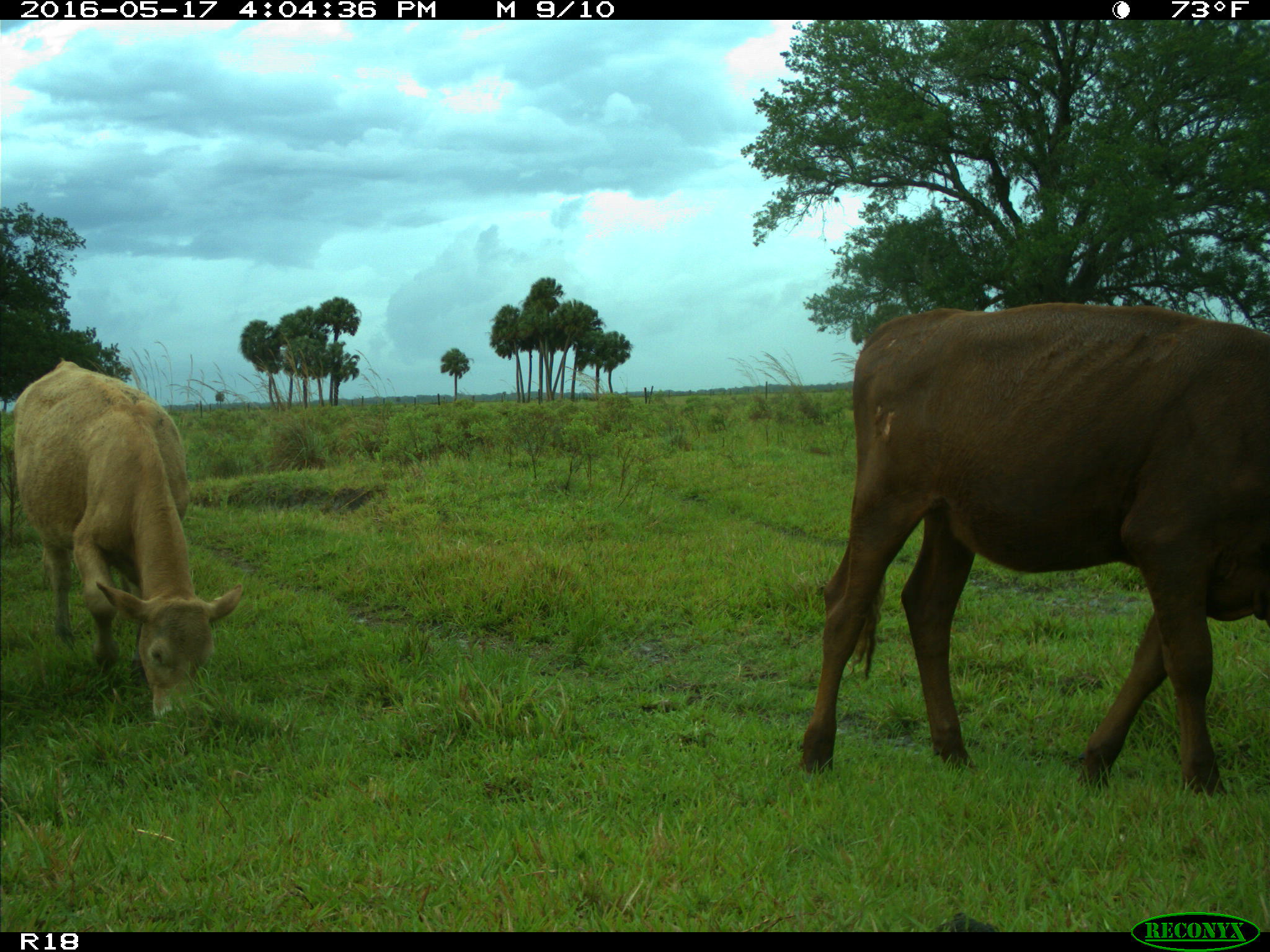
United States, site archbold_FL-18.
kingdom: Animalia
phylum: Chordata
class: Mammalia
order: Artiodactyla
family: Bovidae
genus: Bos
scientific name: Bos taurus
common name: domestic cow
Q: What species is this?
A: Bos taurus (domestic cow).